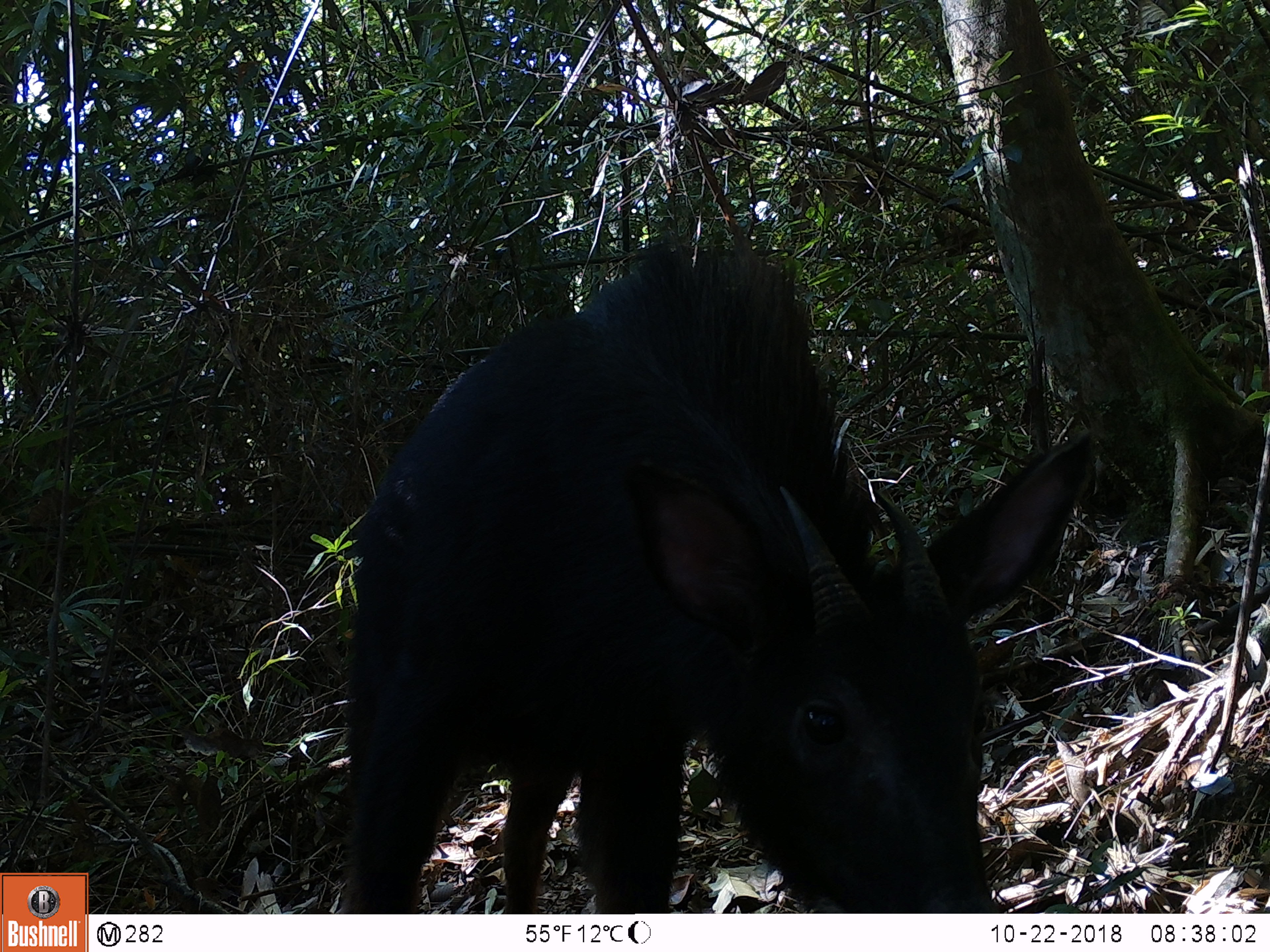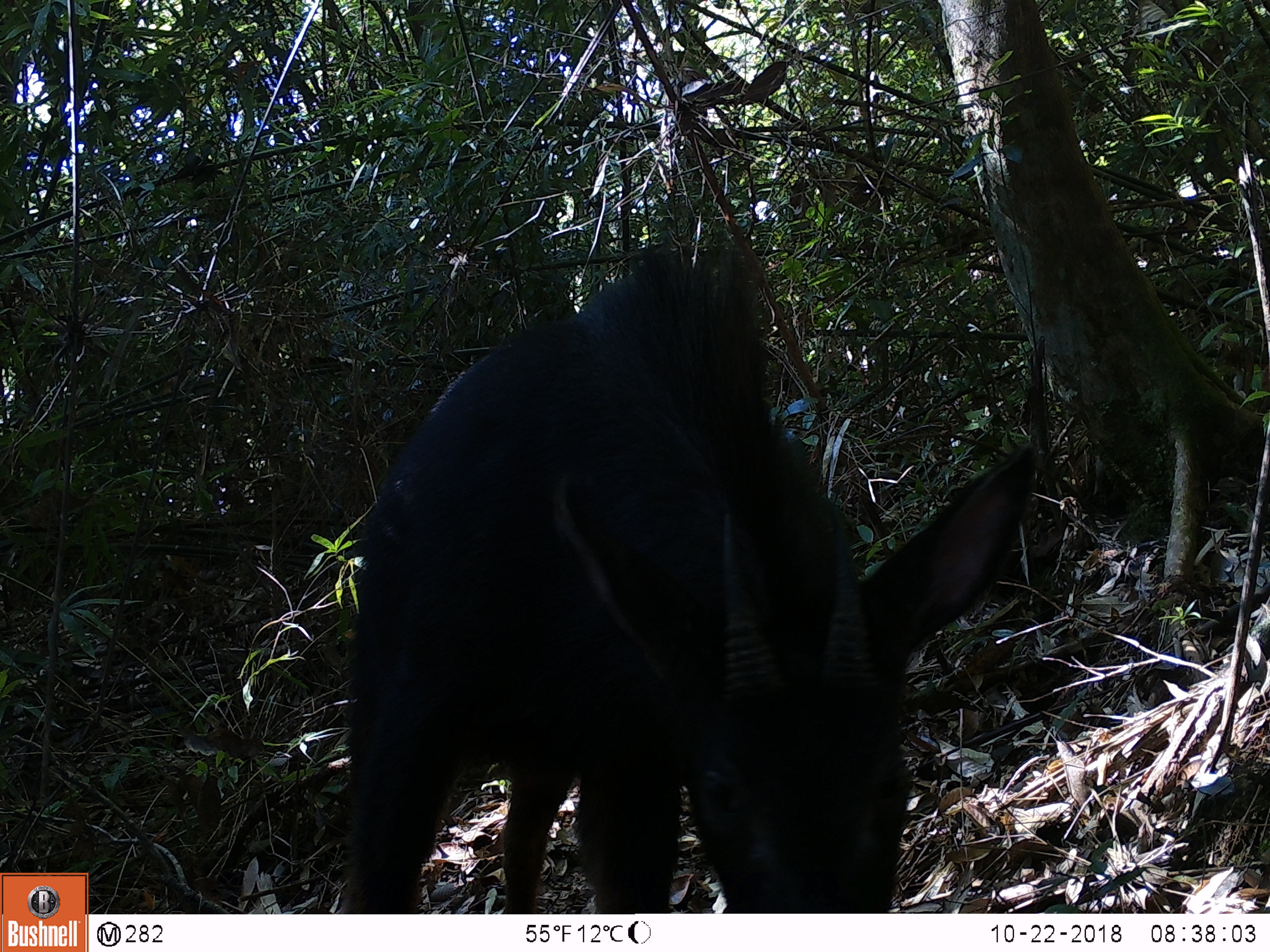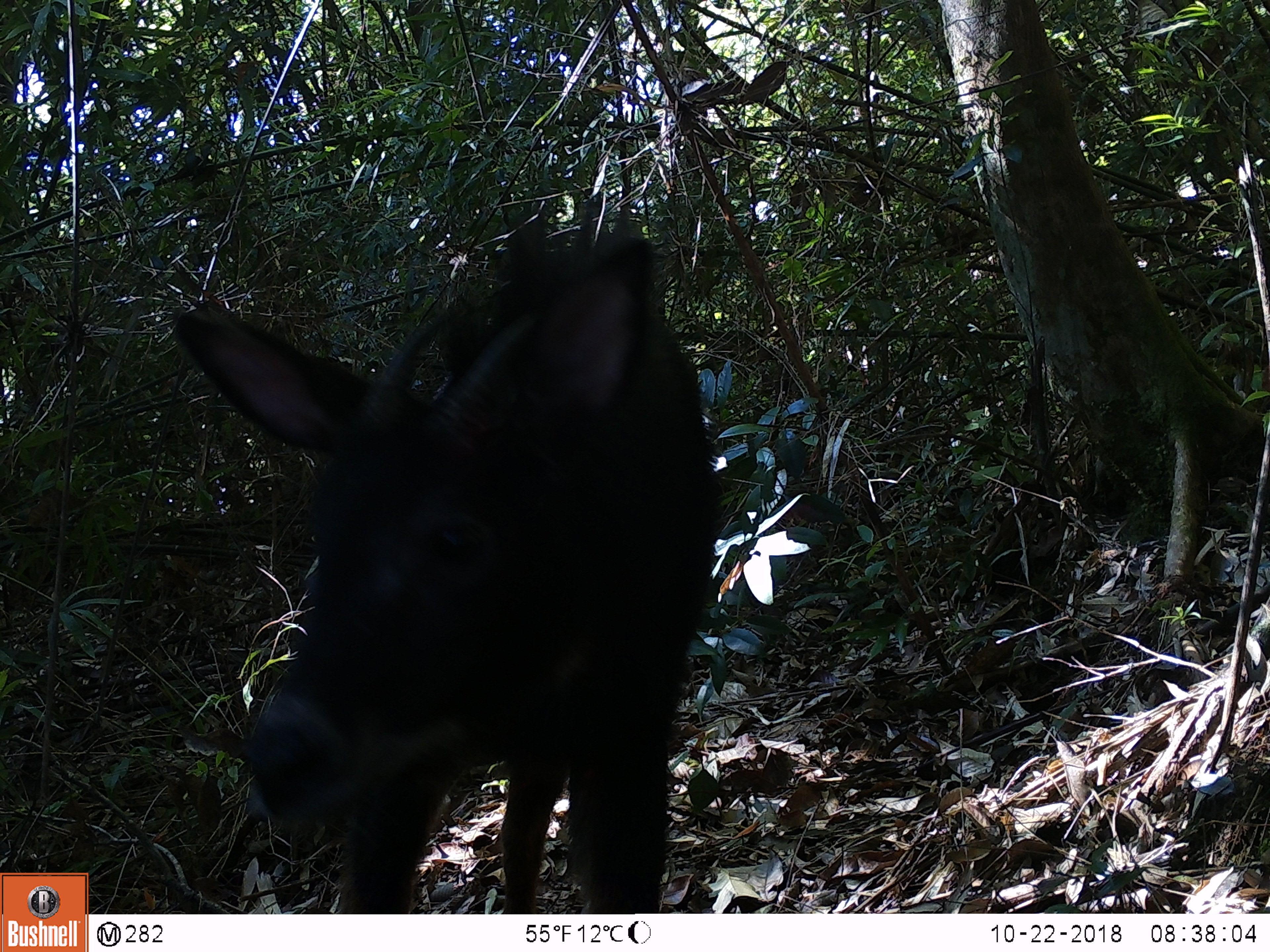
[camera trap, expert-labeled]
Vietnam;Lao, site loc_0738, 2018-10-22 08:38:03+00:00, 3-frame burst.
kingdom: Animalia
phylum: Chordata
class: Mammalia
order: Artiodactyla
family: Bovidae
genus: Capricornis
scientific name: Capricornis sumatraensis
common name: chinese serow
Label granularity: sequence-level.